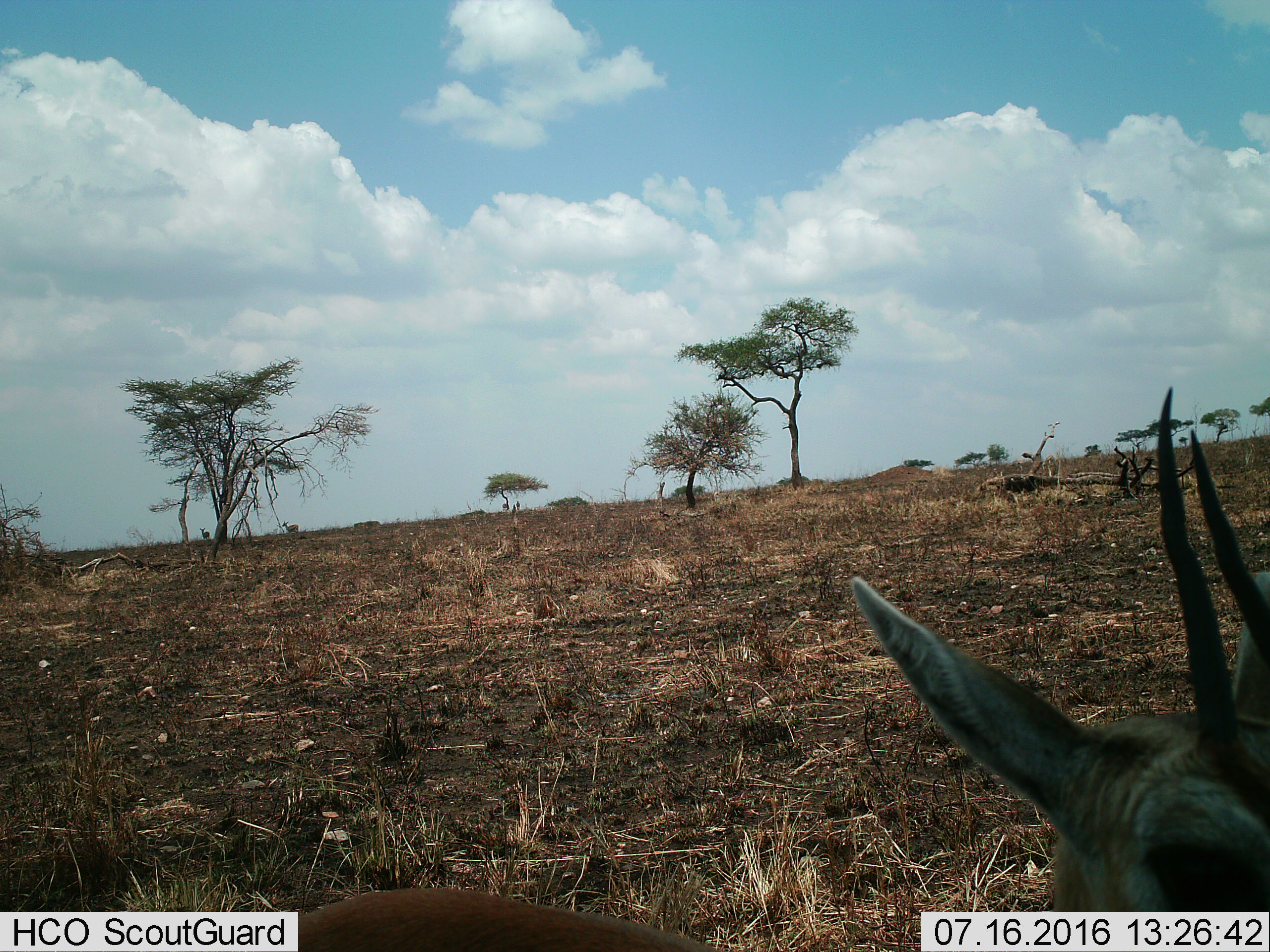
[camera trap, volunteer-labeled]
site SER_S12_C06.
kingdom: Animalia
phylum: Chordata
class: Mammalia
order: Artiodactyla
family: Bovidae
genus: Eudorcas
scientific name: Eudorcas thomsonii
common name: thomson's gazelle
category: gazellethomsons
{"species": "gazellethomsons (thomson's gazelle) (Eudorcas thomsonii)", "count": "1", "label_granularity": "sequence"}